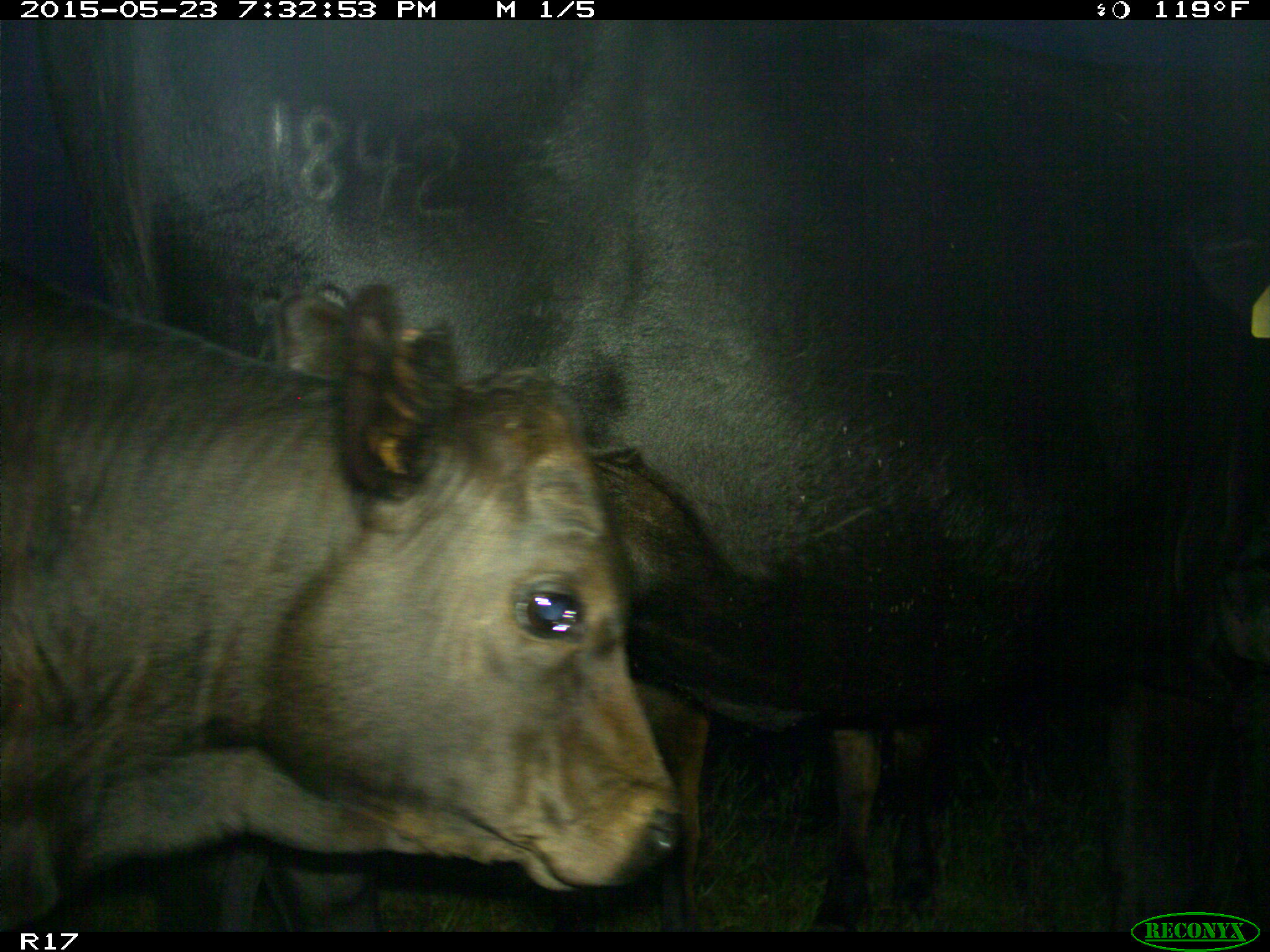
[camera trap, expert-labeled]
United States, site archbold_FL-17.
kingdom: Animalia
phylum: Chordata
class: Mammalia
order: Artiodactyla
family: Bovidae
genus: Bos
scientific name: Bos taurus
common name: domestic cow